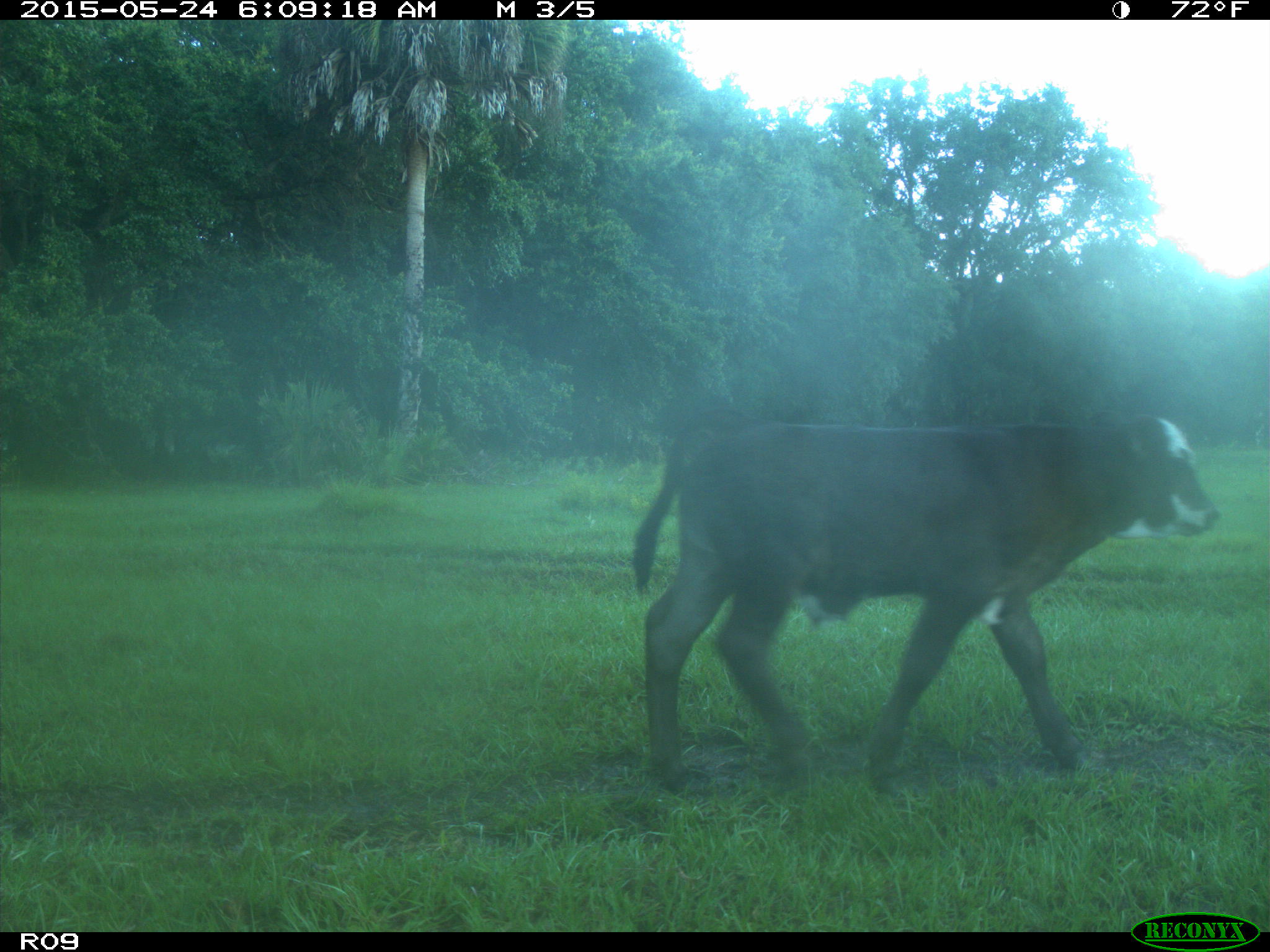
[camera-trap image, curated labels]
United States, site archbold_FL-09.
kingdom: Animalia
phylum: Chordata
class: Mammalia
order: Artiodactyla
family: Bovidae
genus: Bos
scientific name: Bos taurus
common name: domestic cow